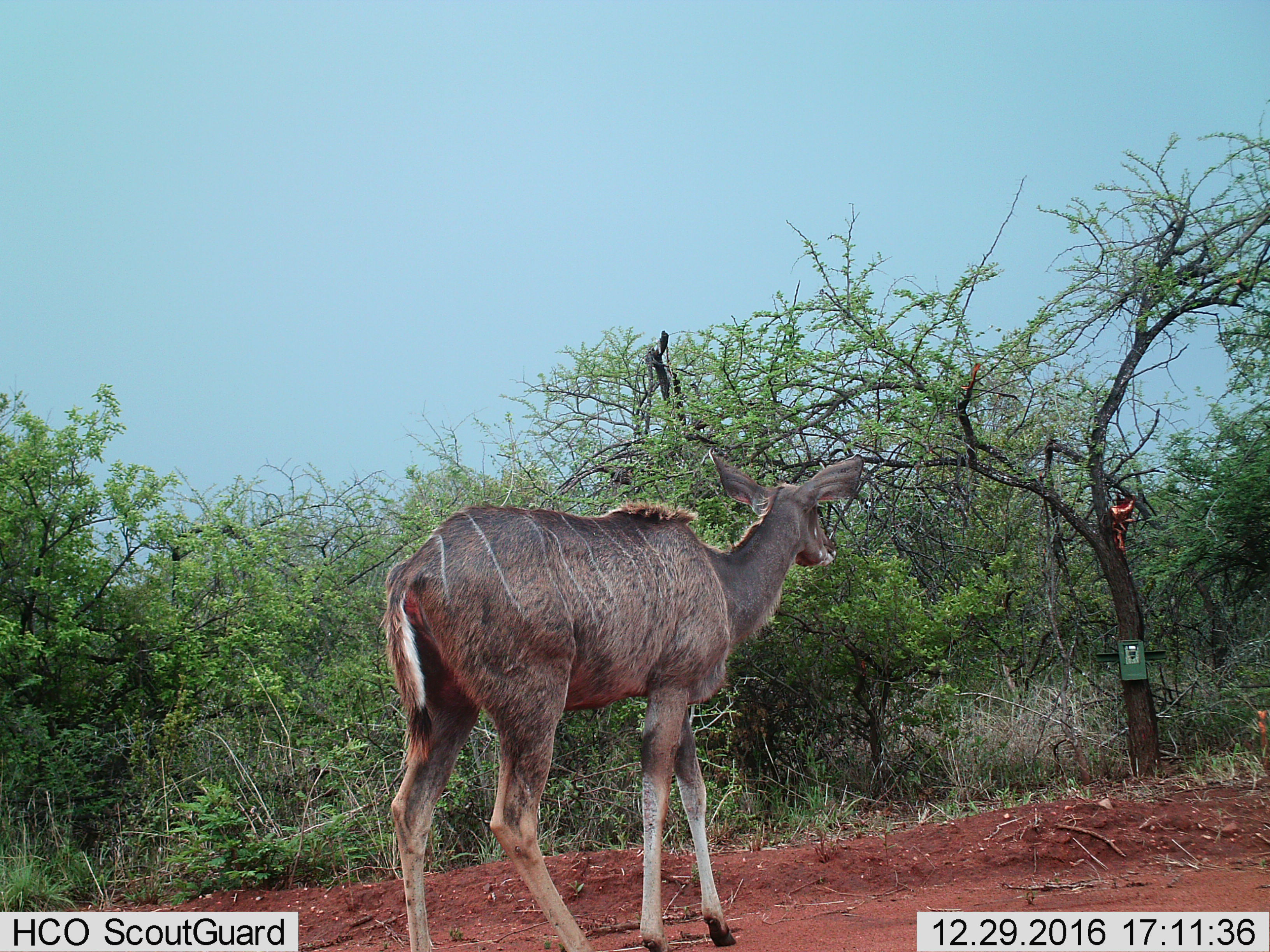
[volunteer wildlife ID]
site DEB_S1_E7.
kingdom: Animalia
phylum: Chordata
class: Mammalia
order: Artiodactyla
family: Bovidae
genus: Tragelaphus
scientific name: Tragelaphus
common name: kudu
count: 1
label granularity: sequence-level